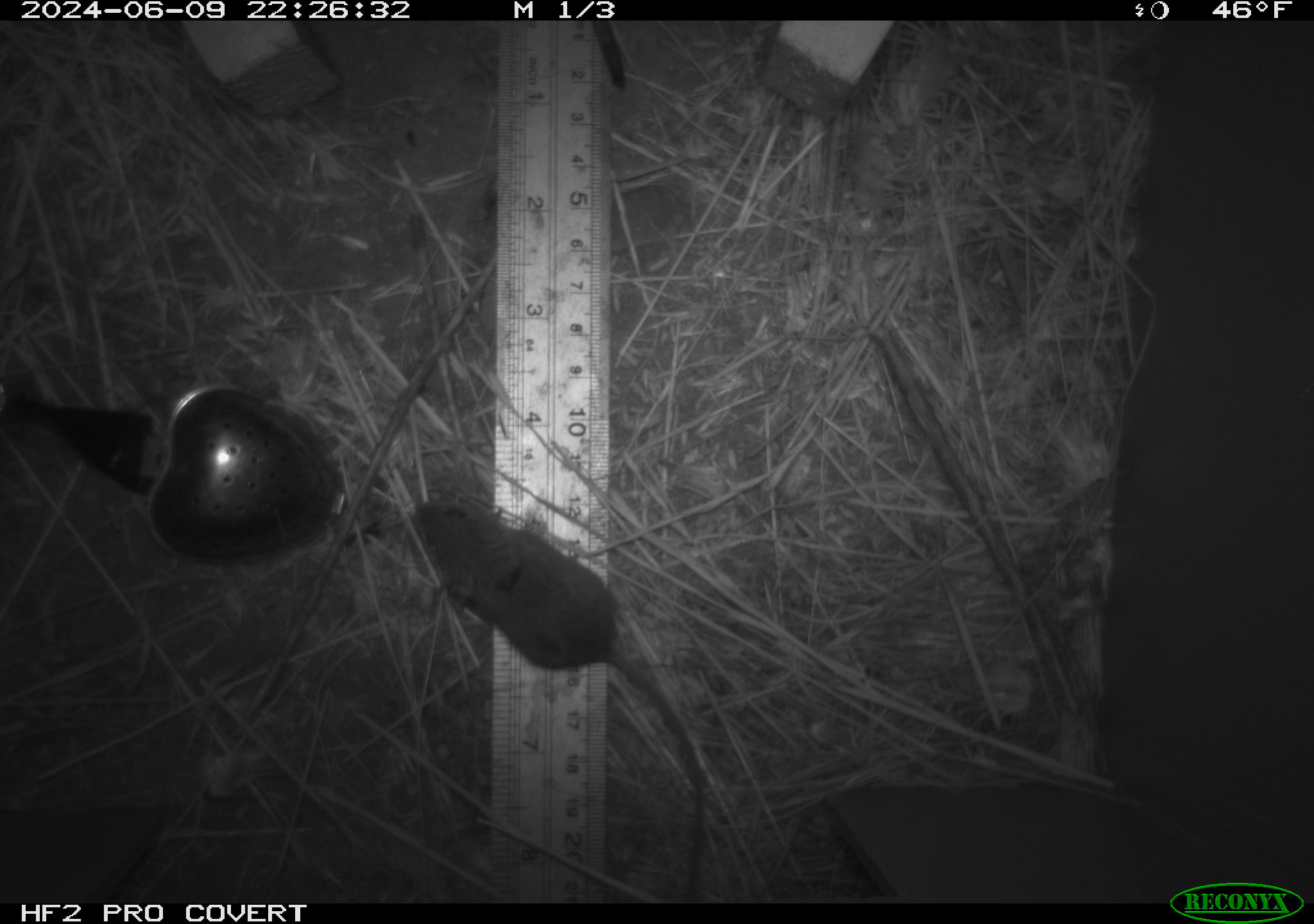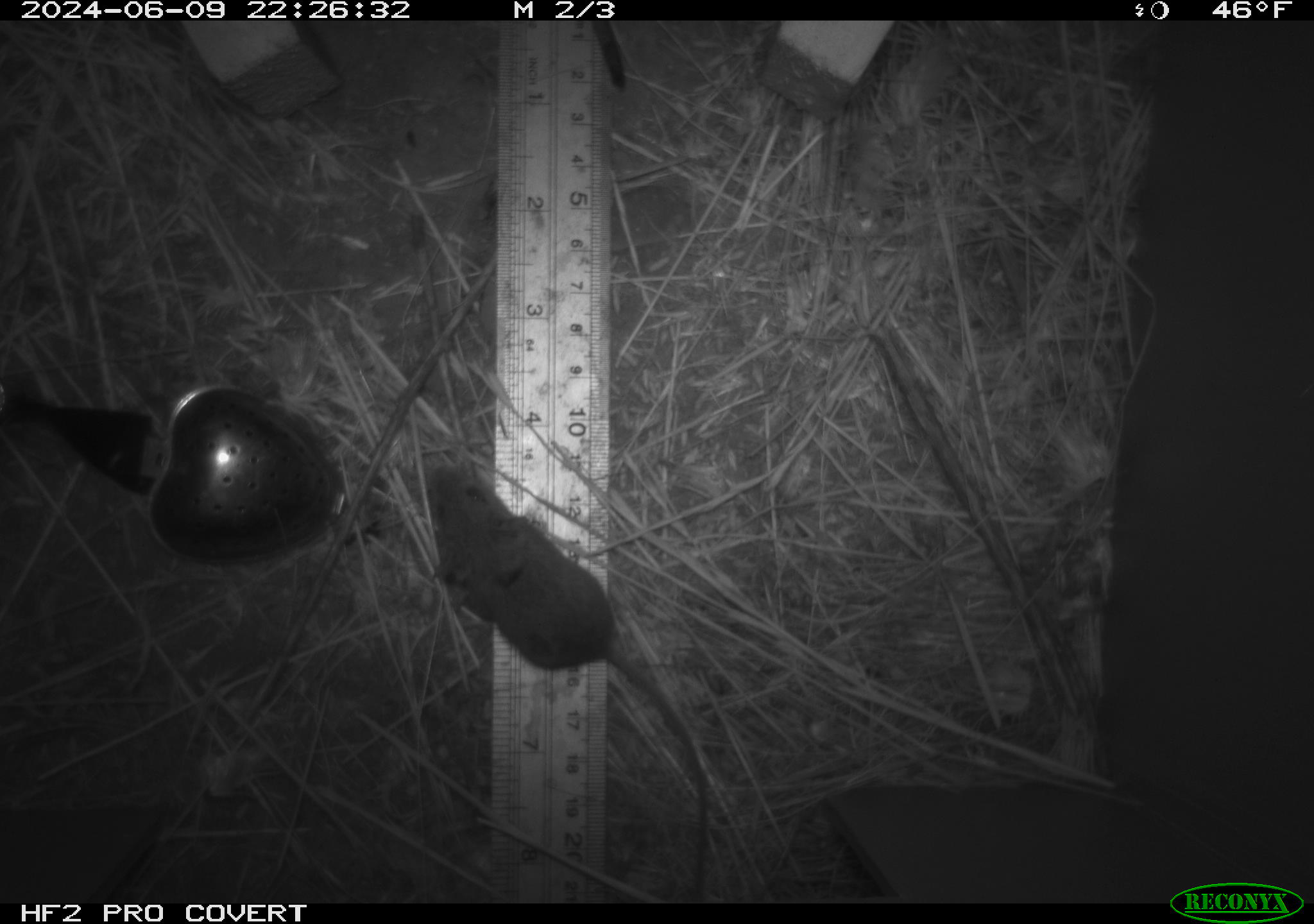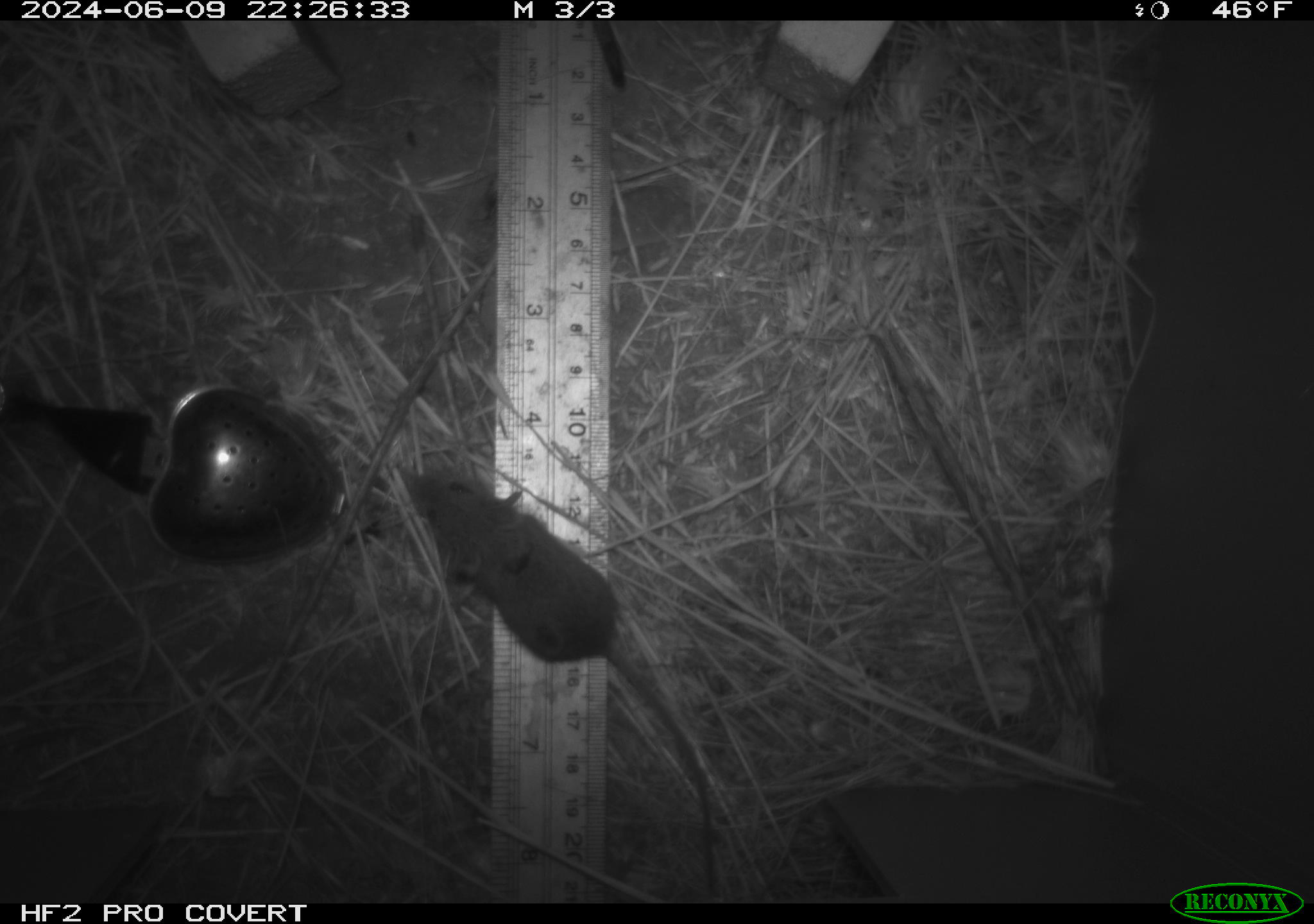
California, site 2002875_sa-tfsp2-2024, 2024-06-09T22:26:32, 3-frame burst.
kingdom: Animalia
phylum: Chordata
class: Mammalia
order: Rodentia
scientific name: Rodentia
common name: mouse species